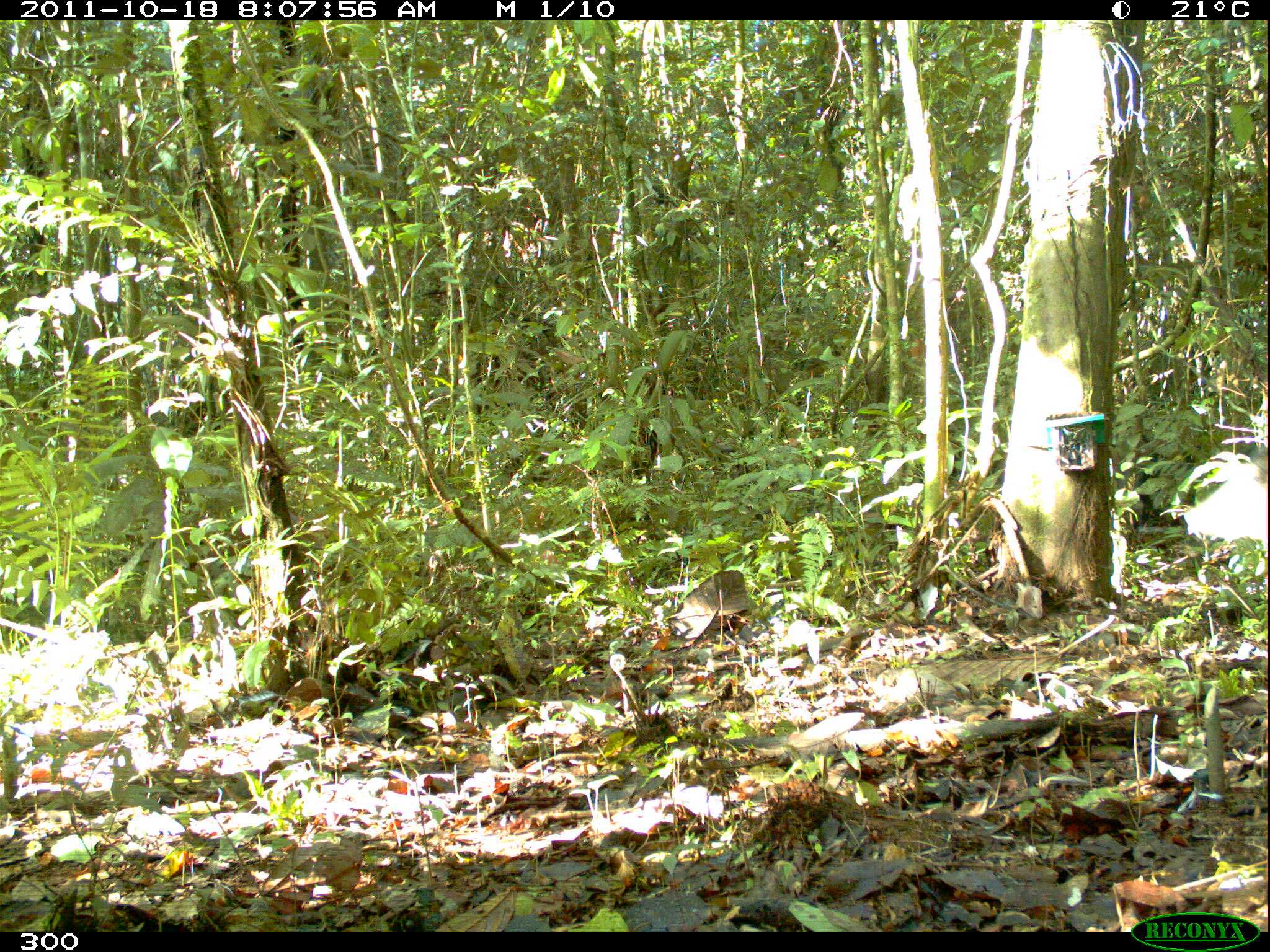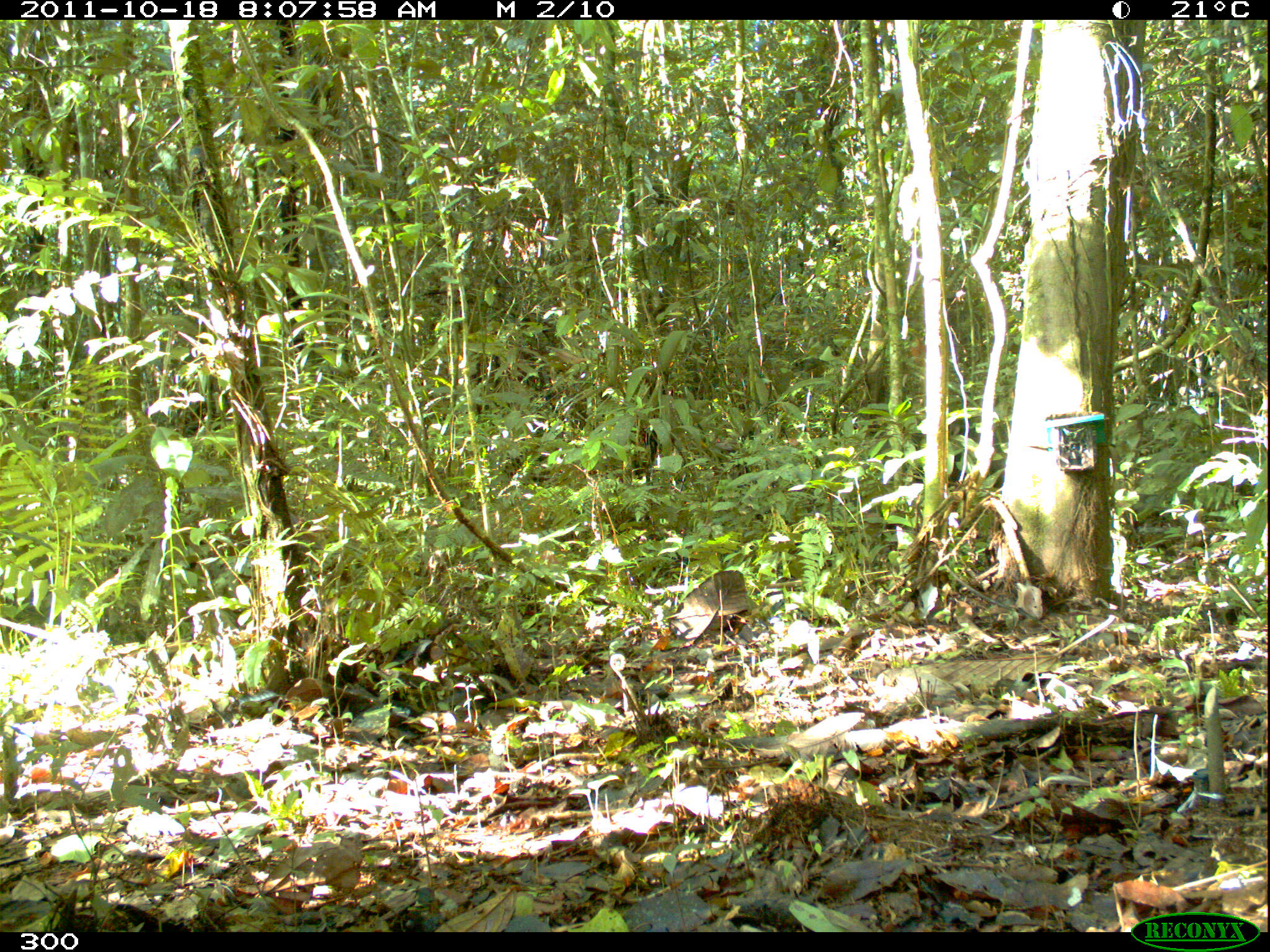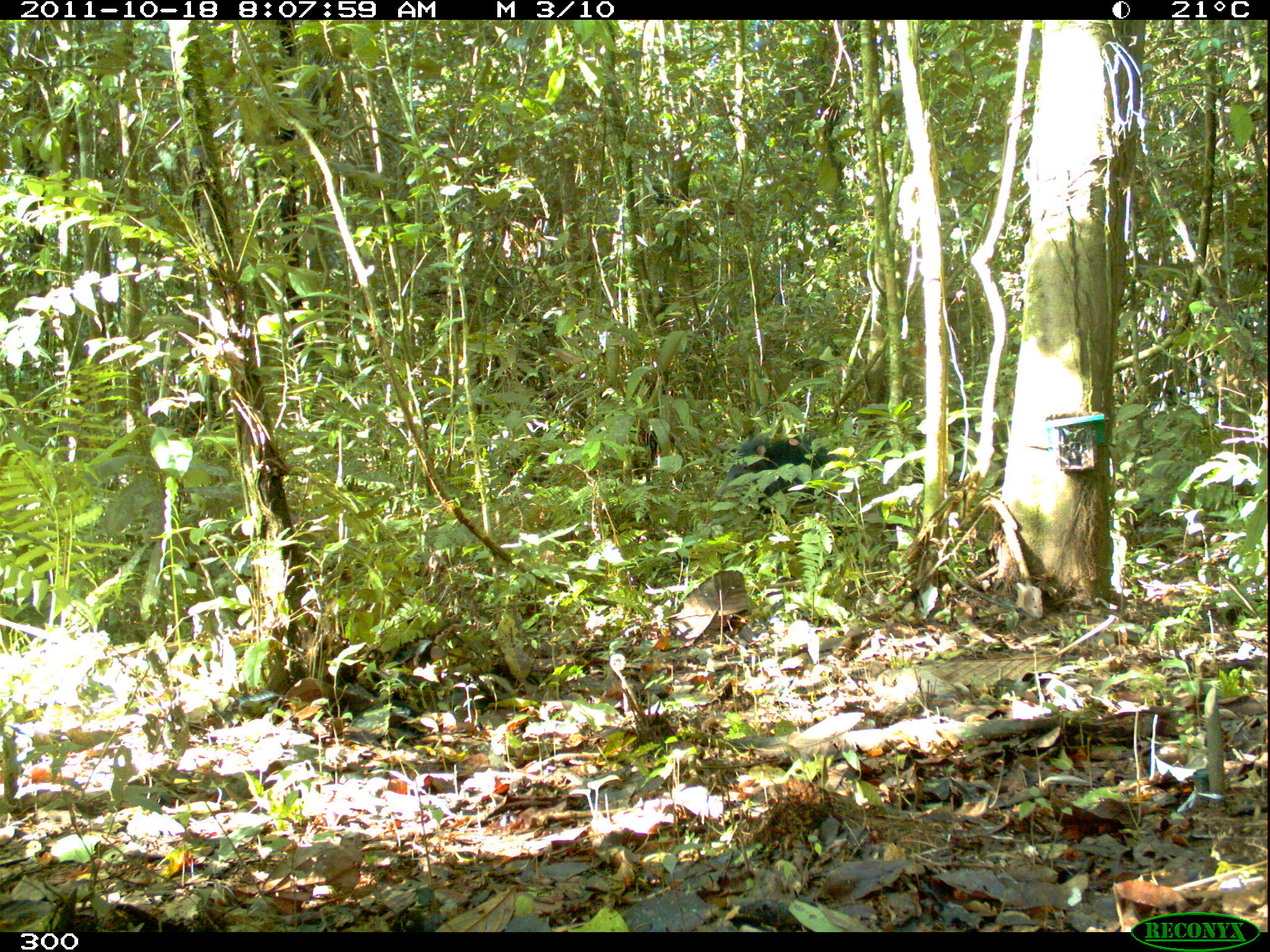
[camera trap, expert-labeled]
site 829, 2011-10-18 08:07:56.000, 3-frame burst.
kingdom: Animalia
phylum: Chordata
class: Mammalia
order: Artiodactyla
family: Tayassuidae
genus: Tayassu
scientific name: Tayassu pecari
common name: white-lipped peccary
Tayassu pecari (white-lipped peccary).